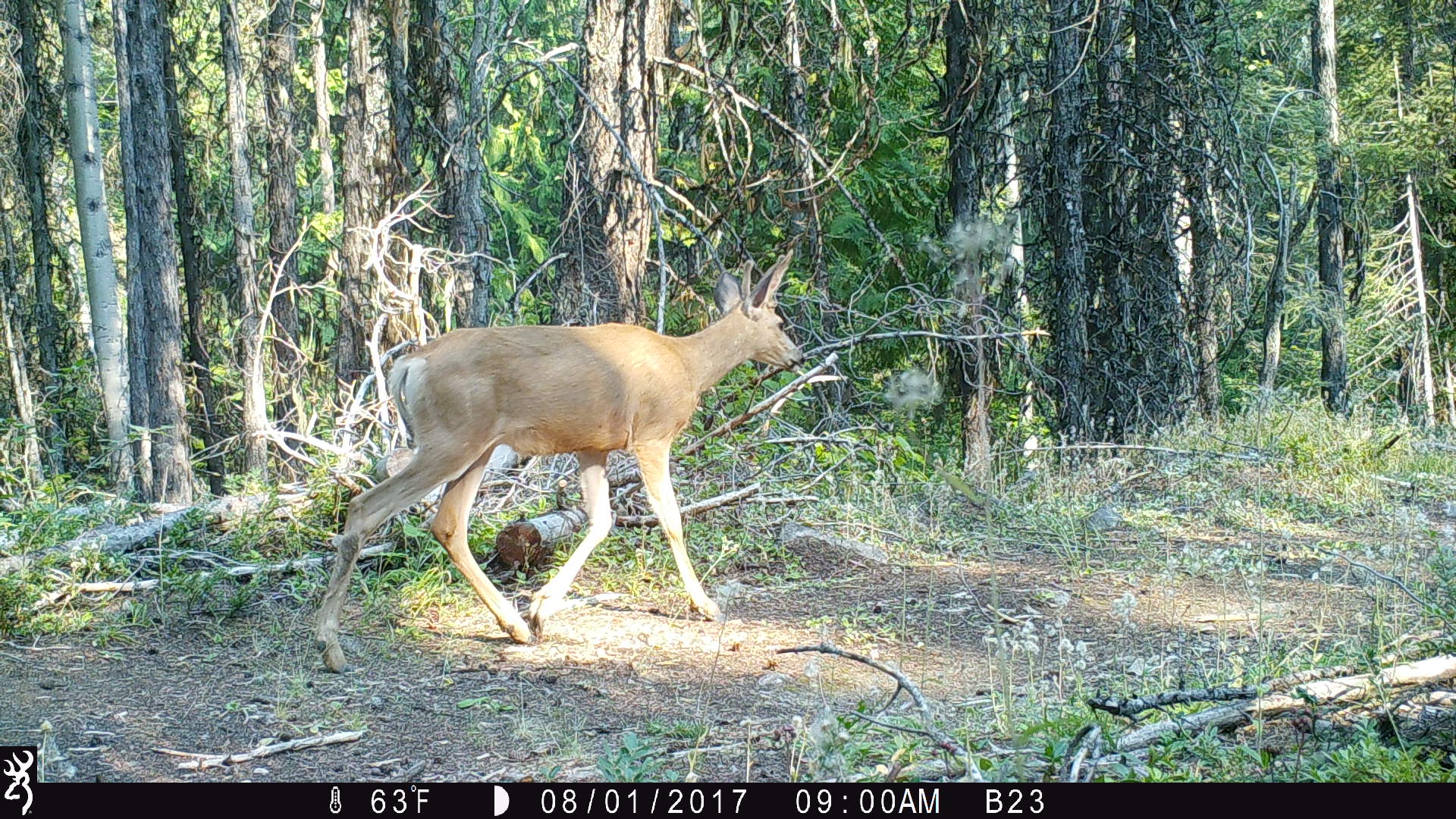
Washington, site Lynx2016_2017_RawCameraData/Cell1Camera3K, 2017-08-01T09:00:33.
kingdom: Animalia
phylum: Chordata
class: Mammalia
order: Artiodactyla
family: Cervidae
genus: Odocoileus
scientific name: Odocoileus hemionus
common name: mule deer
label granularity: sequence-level